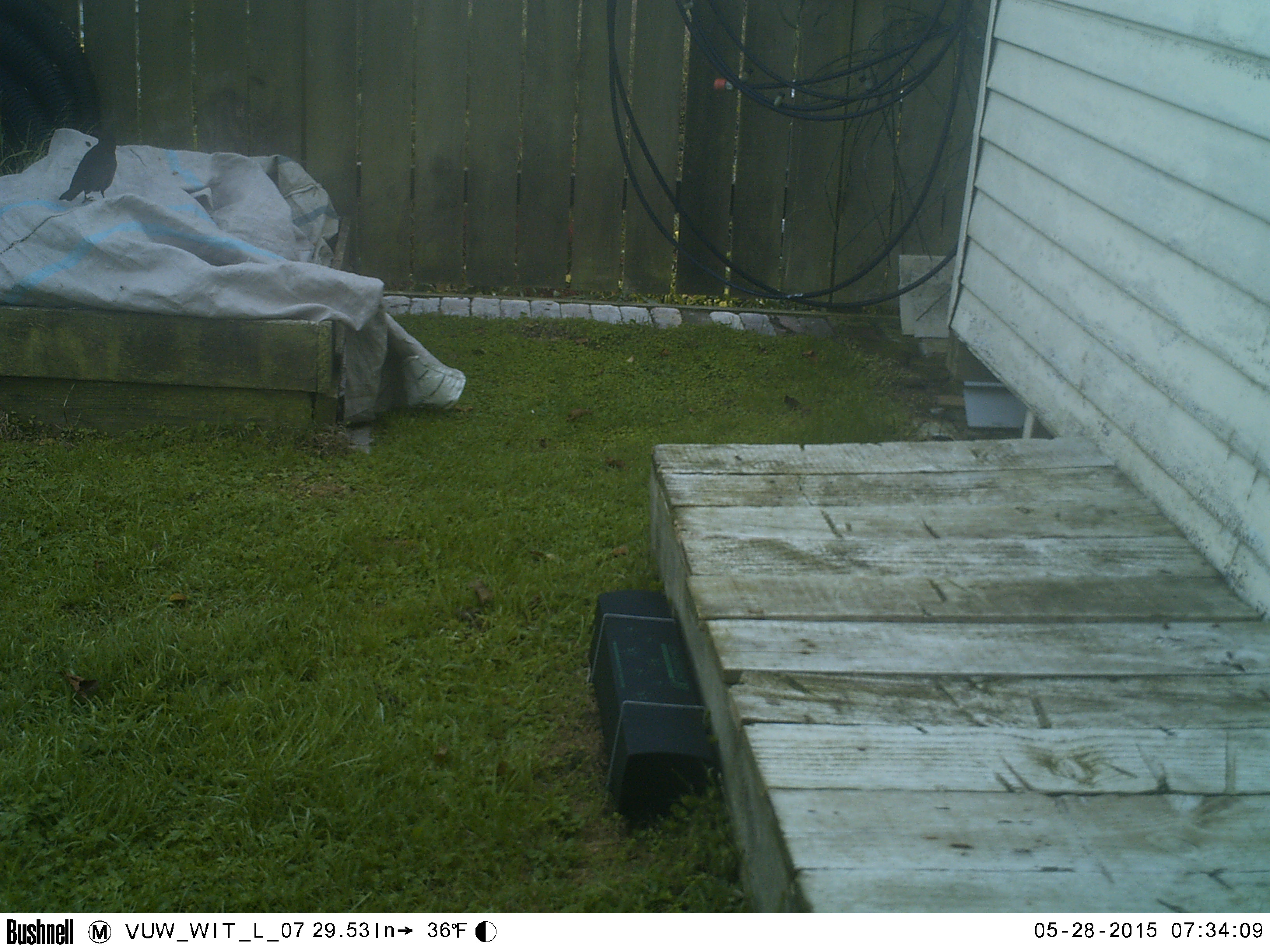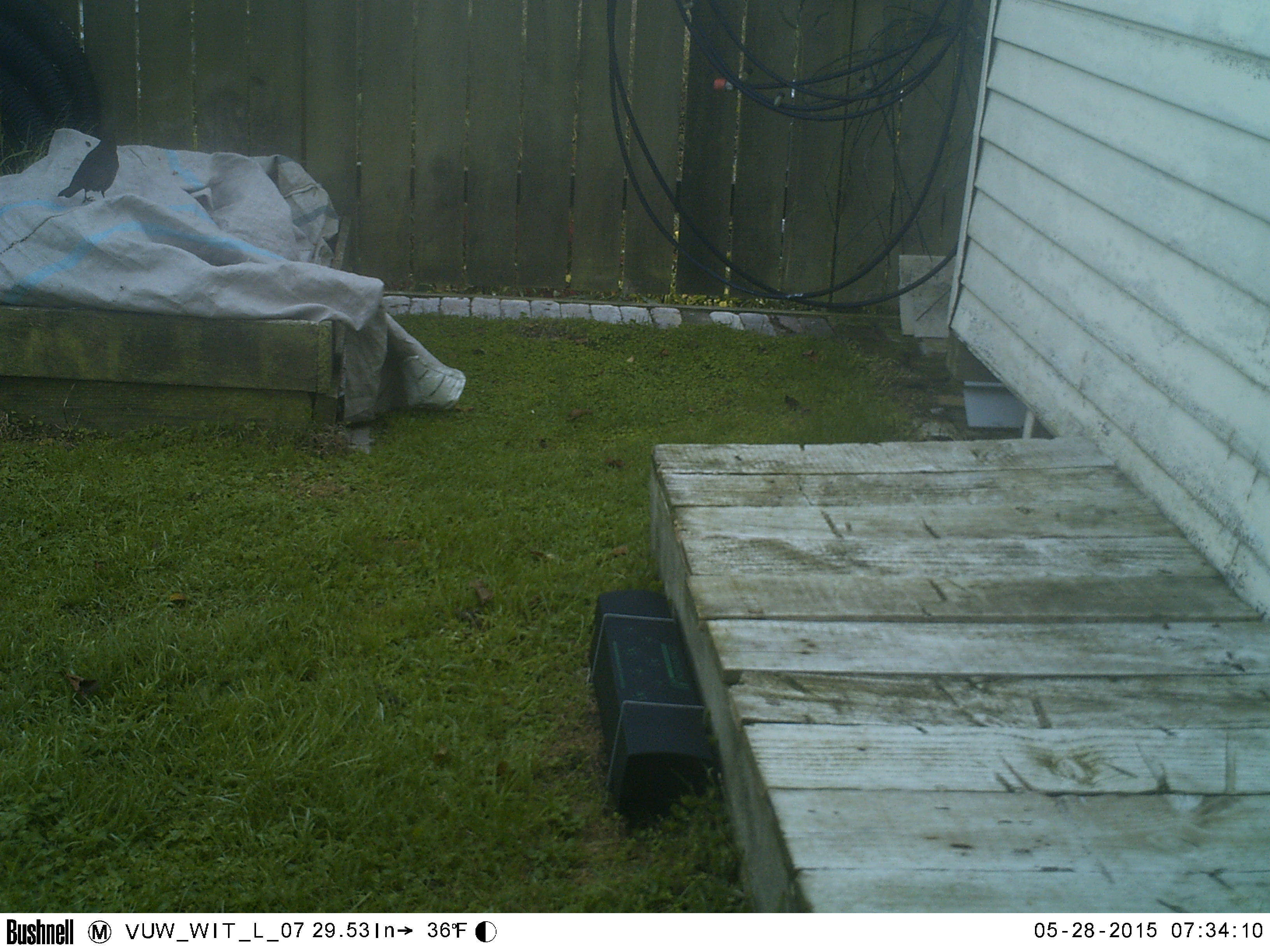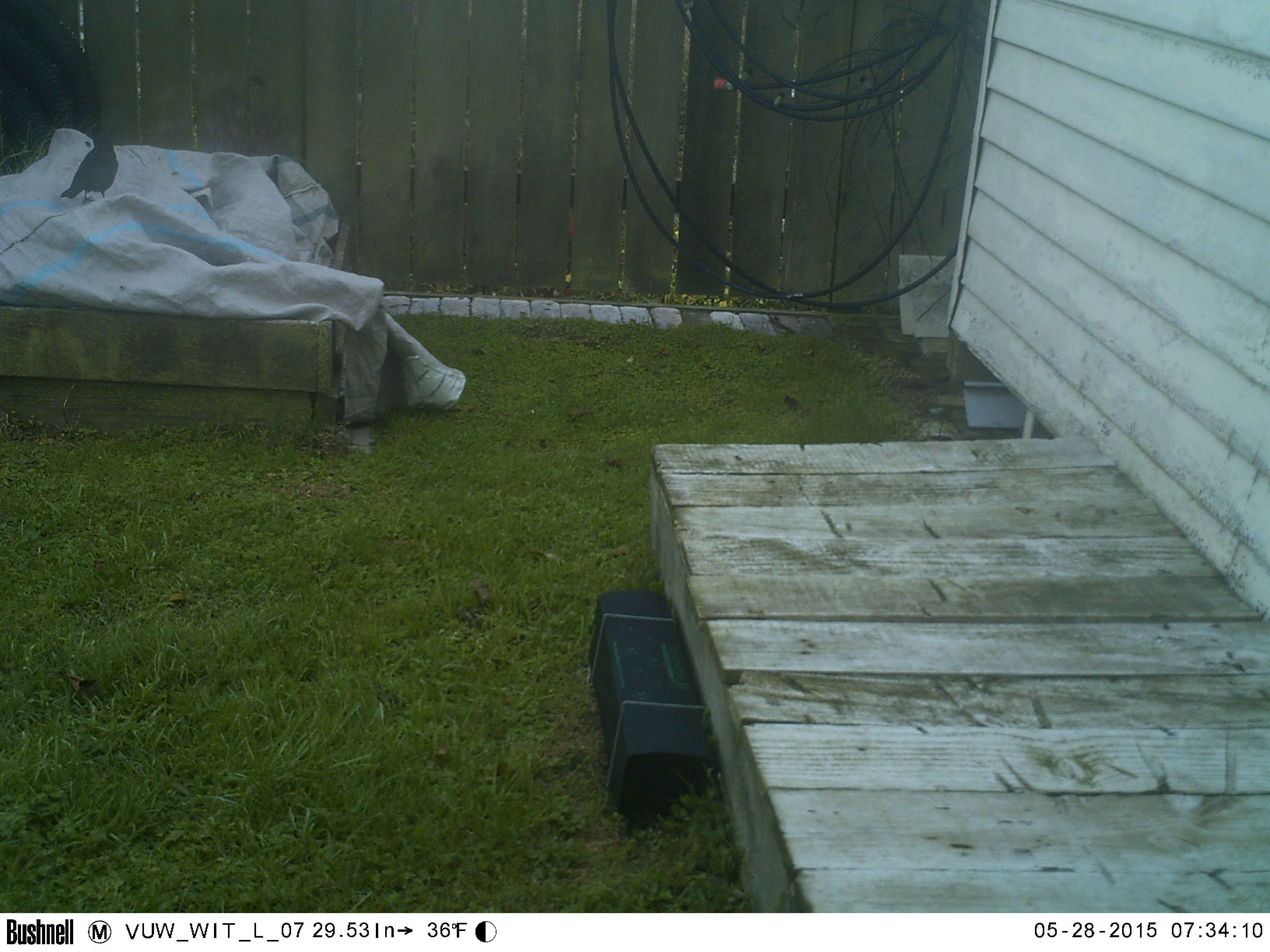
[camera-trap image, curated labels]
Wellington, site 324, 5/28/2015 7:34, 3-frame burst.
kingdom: Animalia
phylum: Chordata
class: Aves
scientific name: Aves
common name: bird